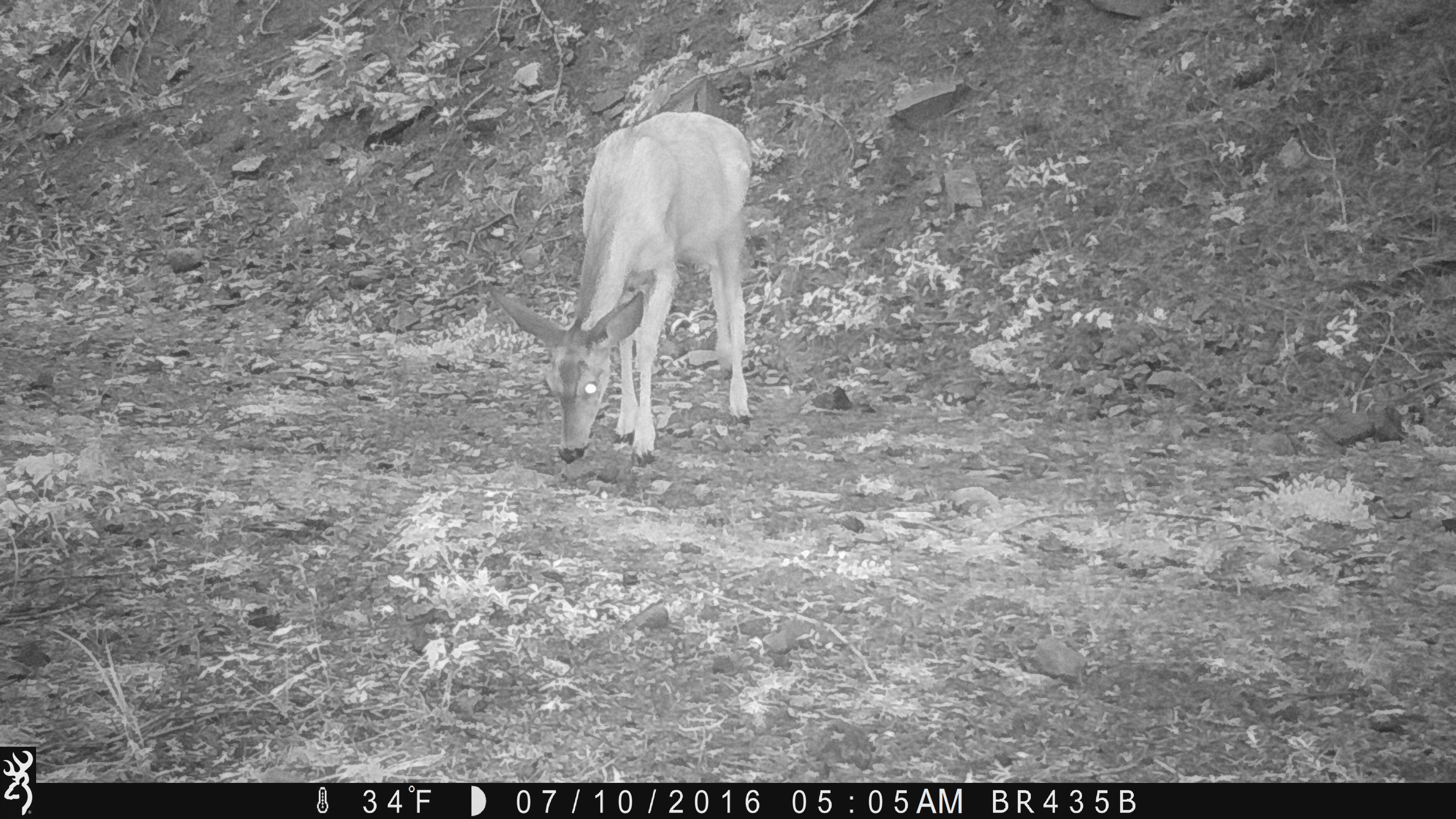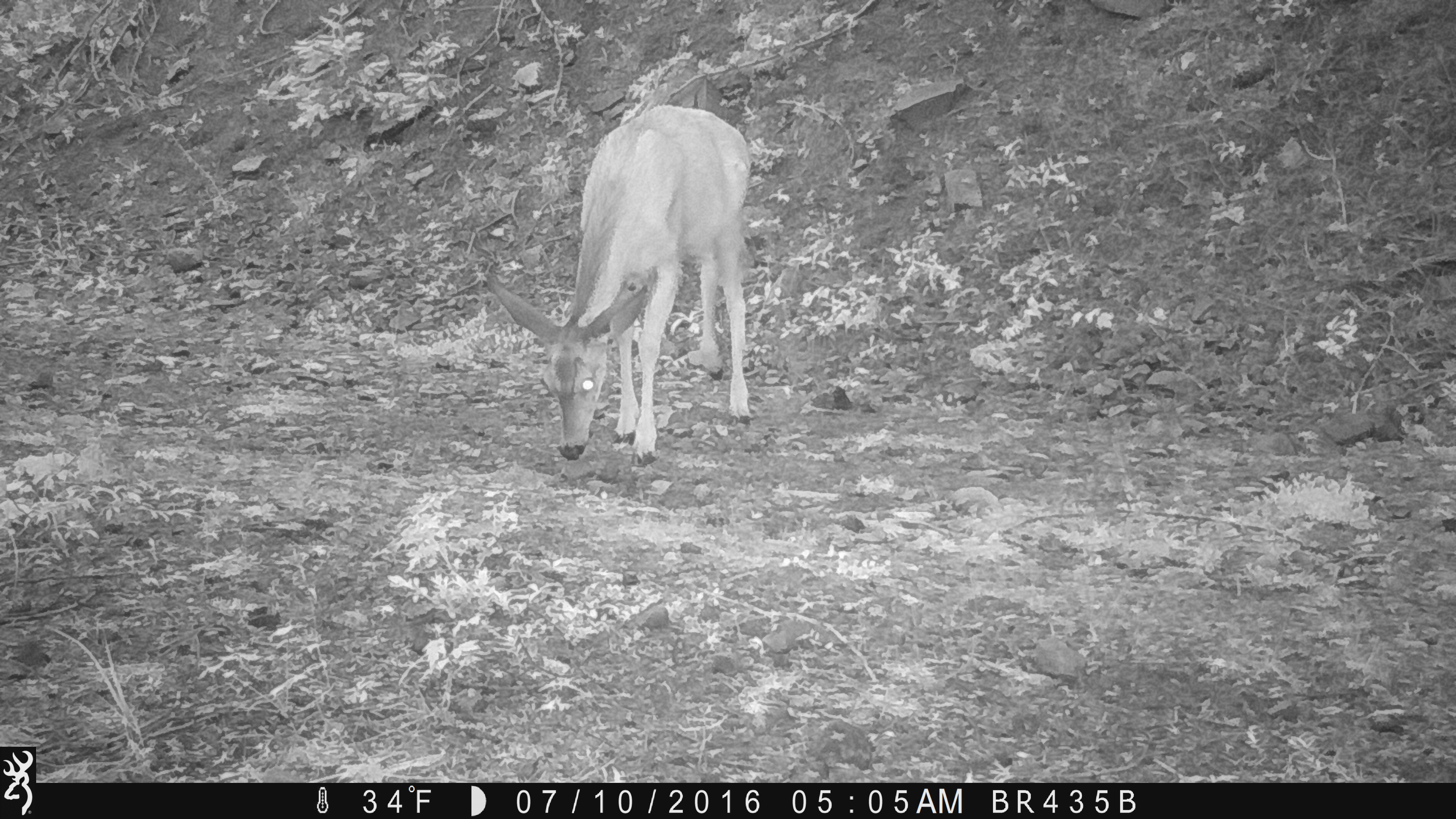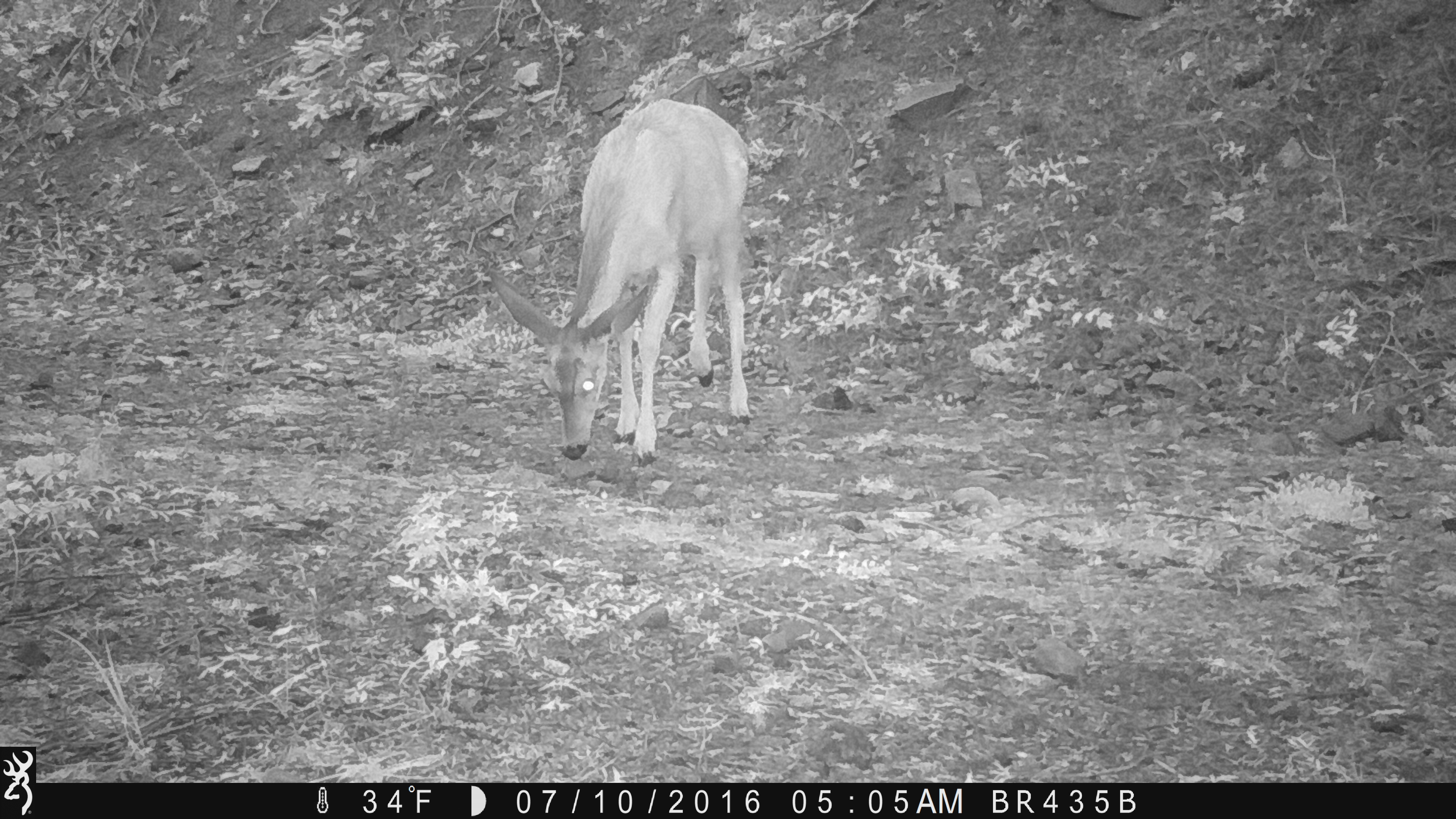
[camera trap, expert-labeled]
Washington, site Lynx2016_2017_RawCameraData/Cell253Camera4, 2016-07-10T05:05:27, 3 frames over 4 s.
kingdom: Animalia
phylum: Chordata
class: Mammalia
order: Artiodactyla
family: Cervidae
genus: Odocoileus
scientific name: Odocoileus hemionus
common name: mule deer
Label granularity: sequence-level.